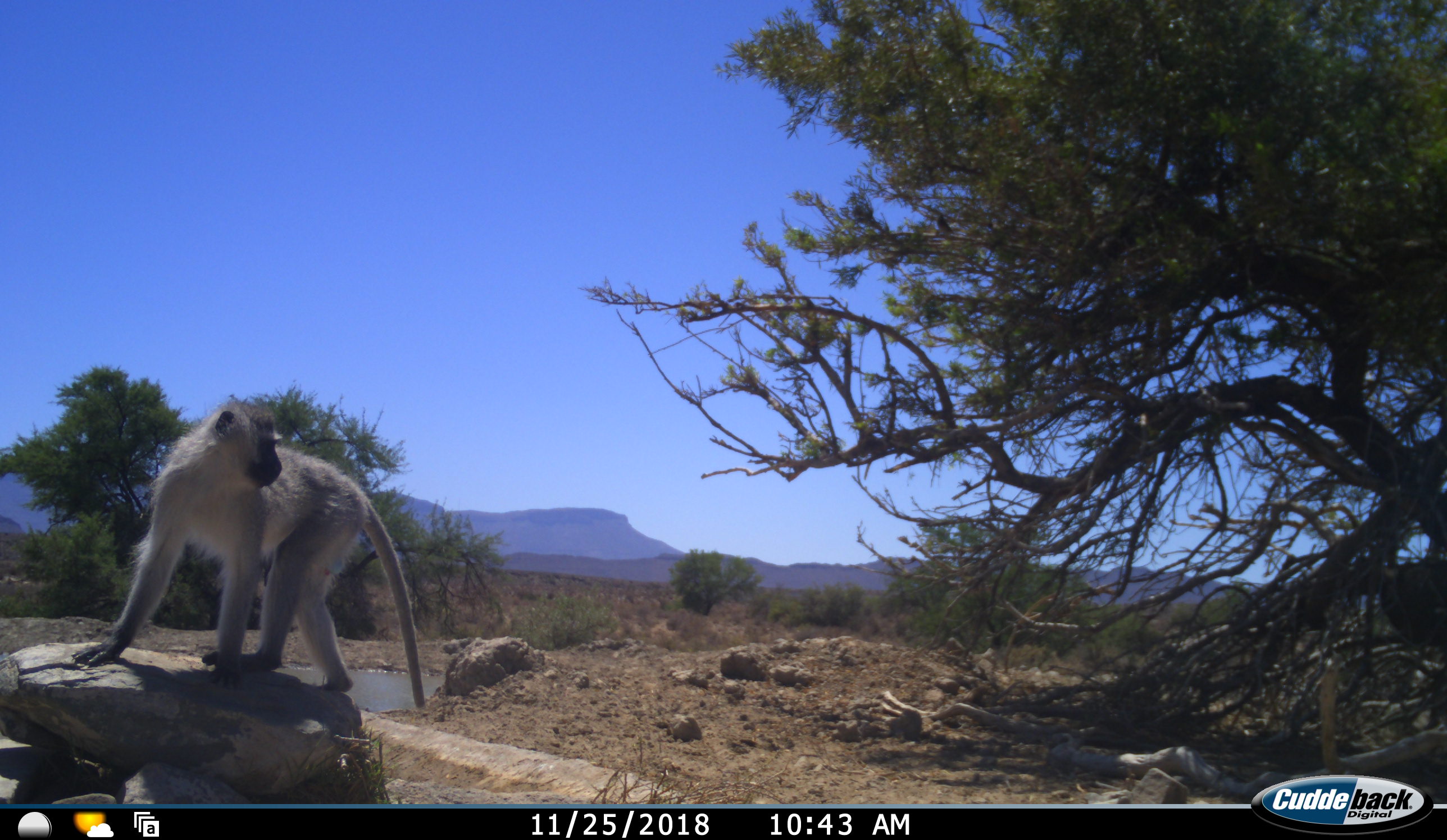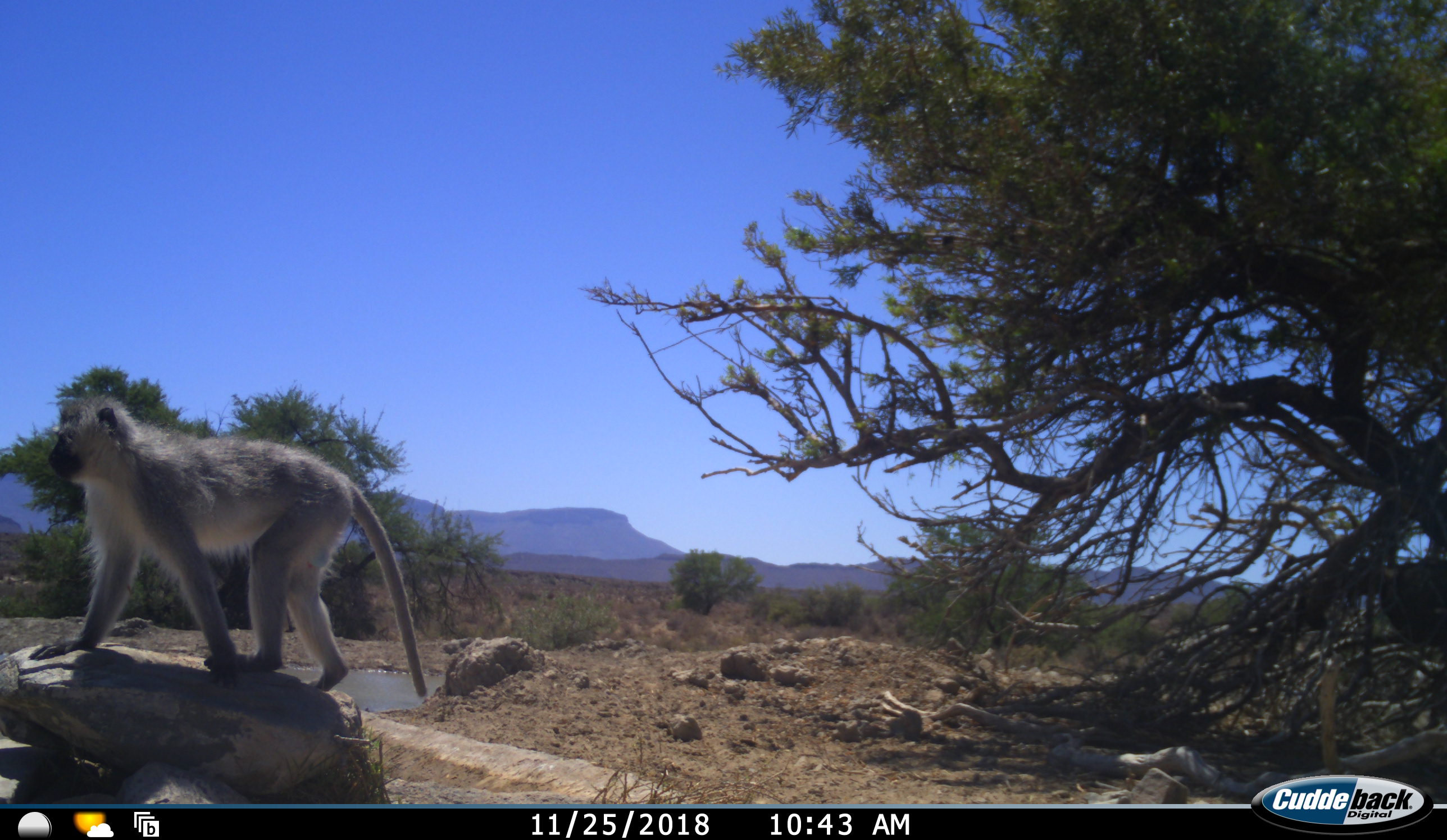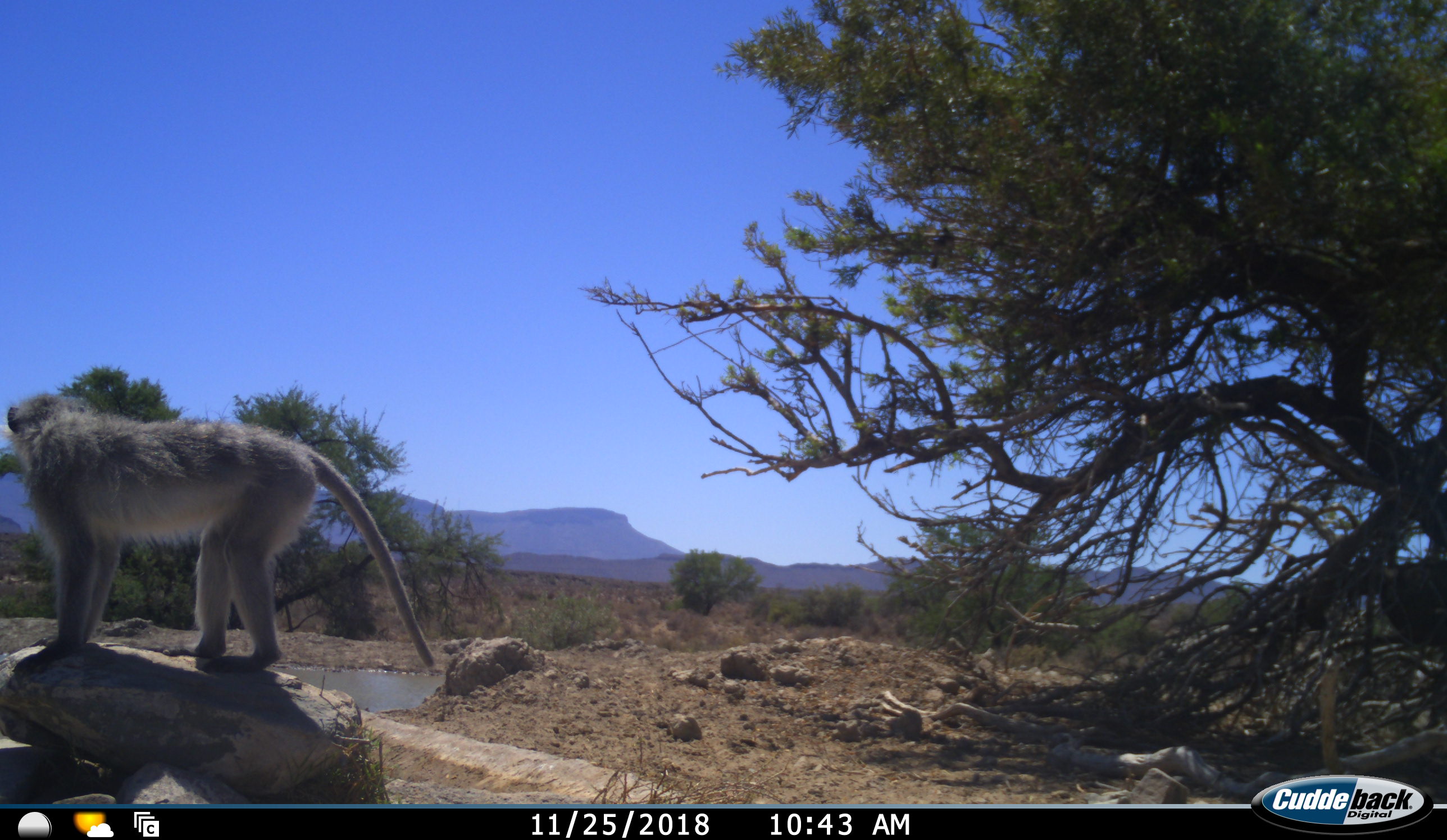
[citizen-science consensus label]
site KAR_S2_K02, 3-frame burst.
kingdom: Animalia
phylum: Chordata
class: Mammalia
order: Primates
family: Cercopithecidae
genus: Chlorocebus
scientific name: Chlorocebus pygerythrus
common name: vervet monkey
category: monkeyvervet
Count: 1.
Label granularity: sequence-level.